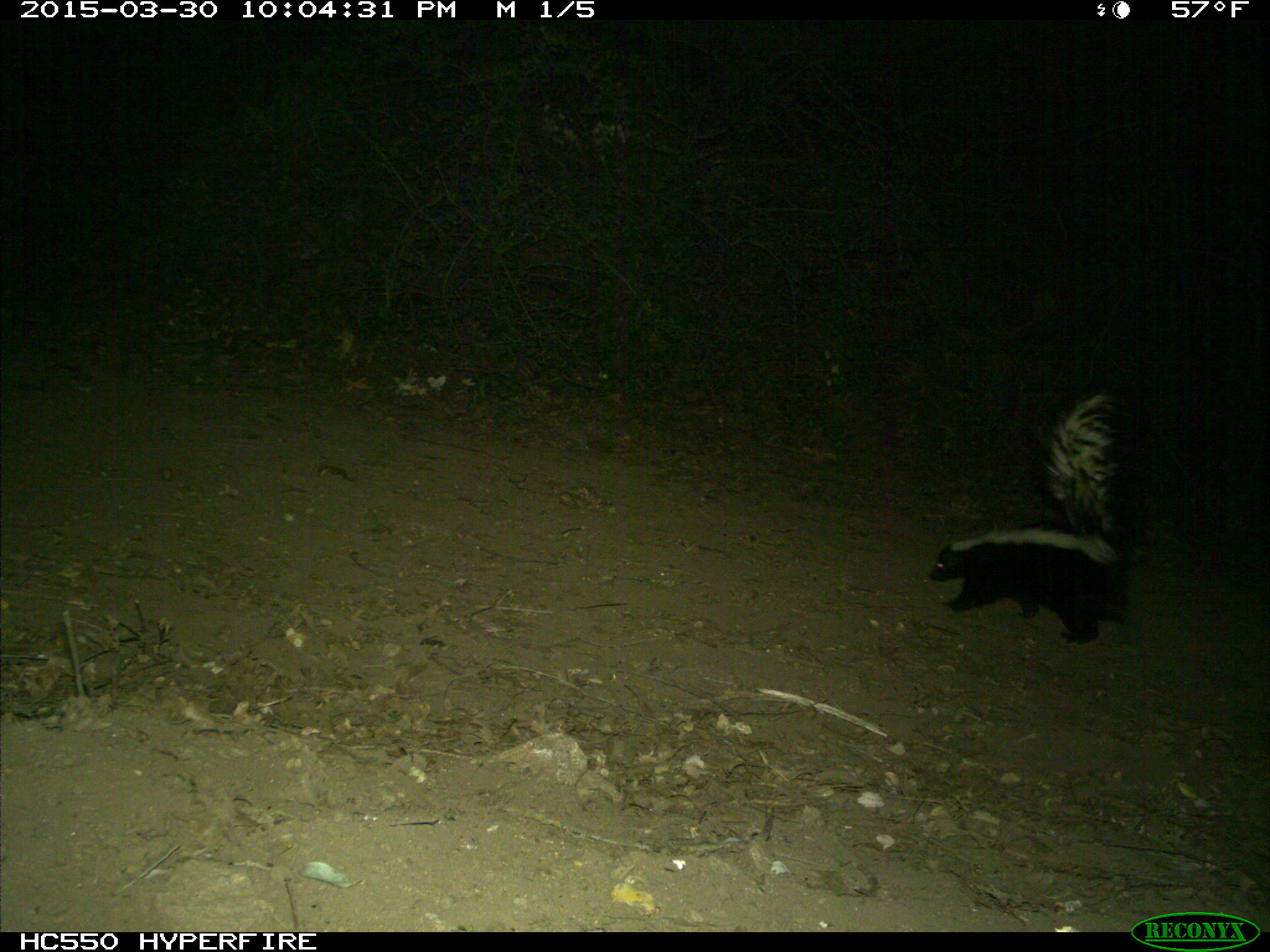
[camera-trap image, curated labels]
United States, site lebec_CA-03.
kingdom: Animalia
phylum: Chordata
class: Mammalia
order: Carnivora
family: Mephitidae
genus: Mephitis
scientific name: Mephitis mephitis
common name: striped skunk